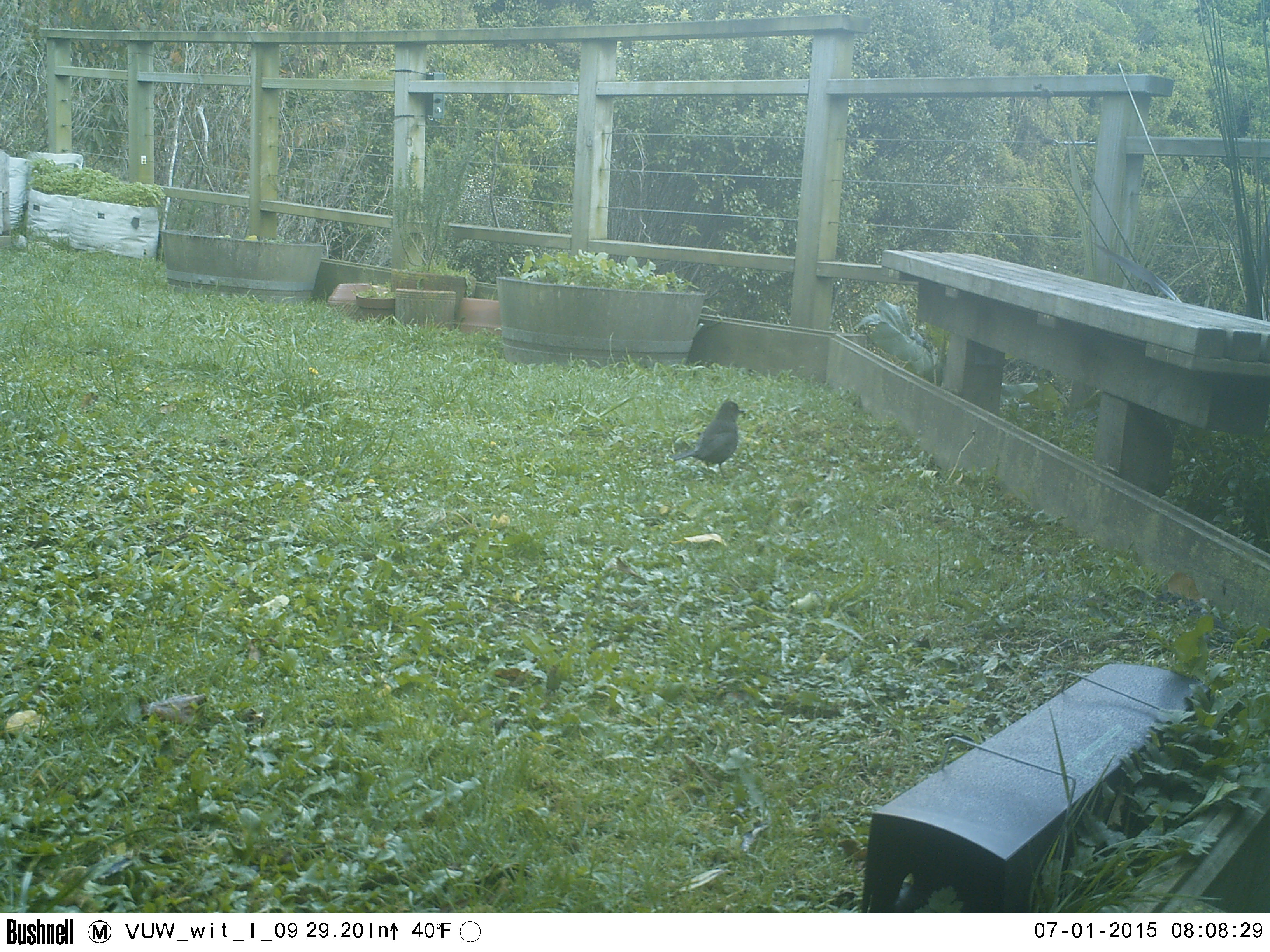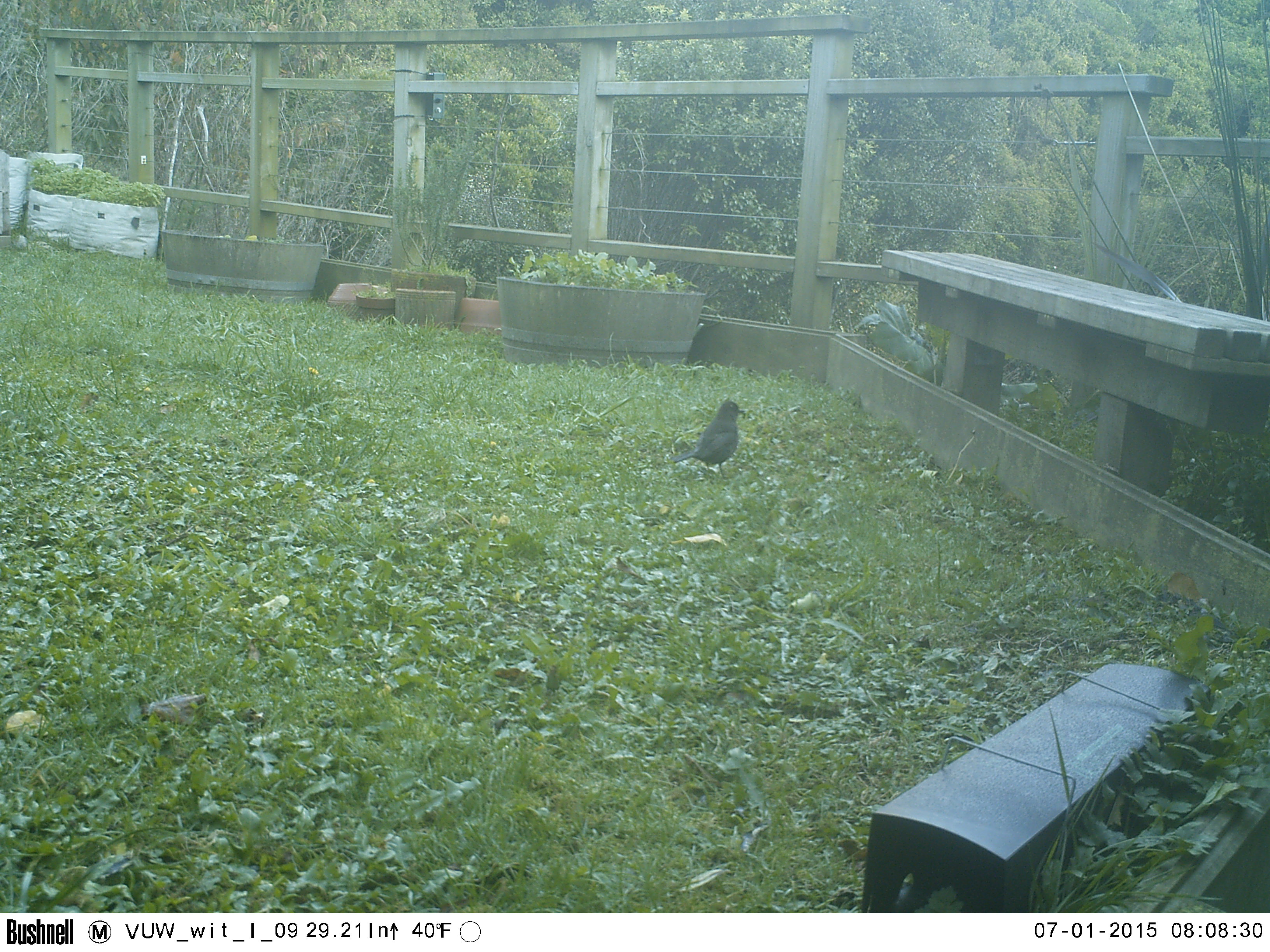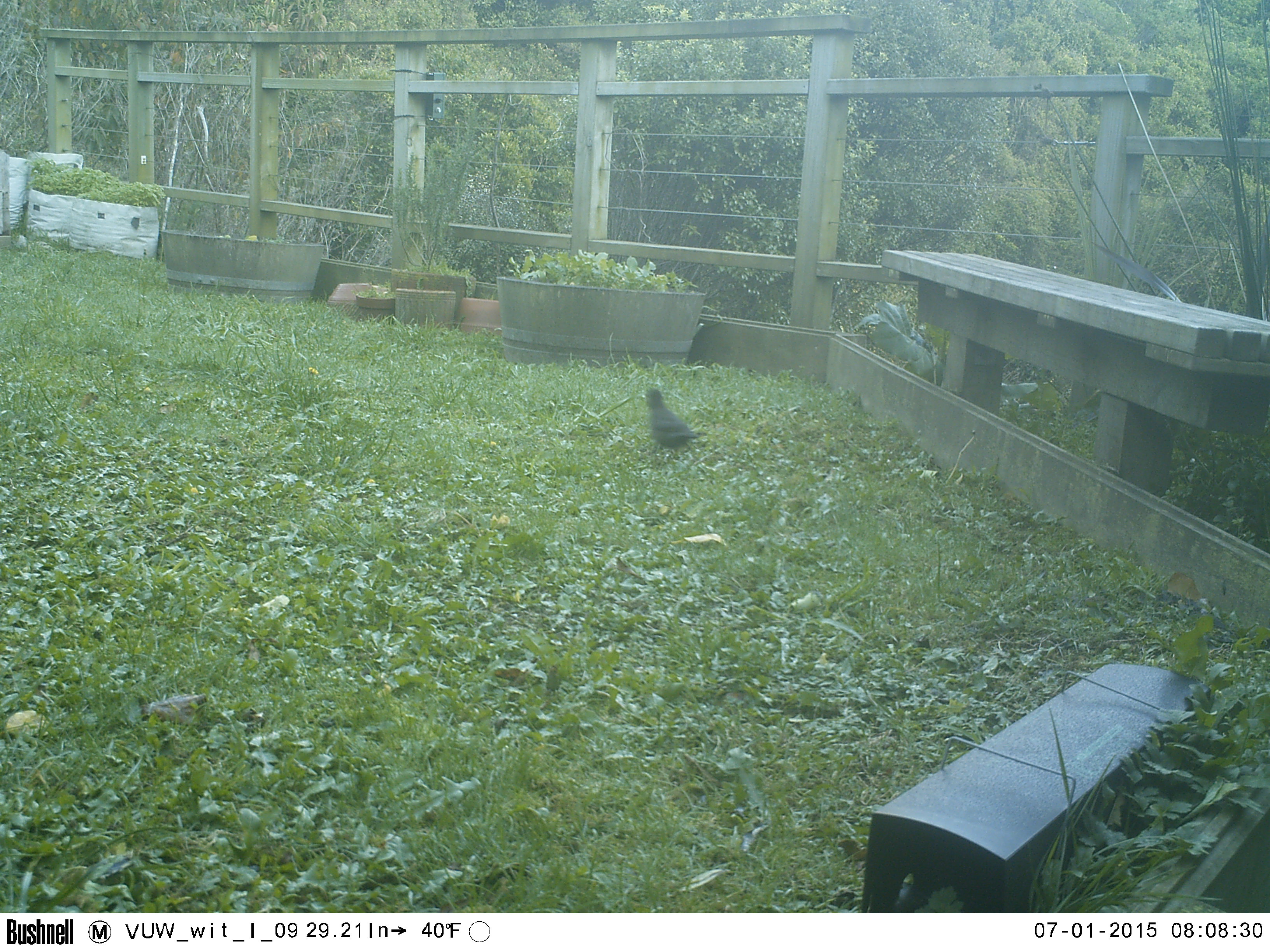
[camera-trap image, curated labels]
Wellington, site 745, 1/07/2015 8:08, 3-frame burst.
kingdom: Animalia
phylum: Chordata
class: Aves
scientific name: Aves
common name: bird